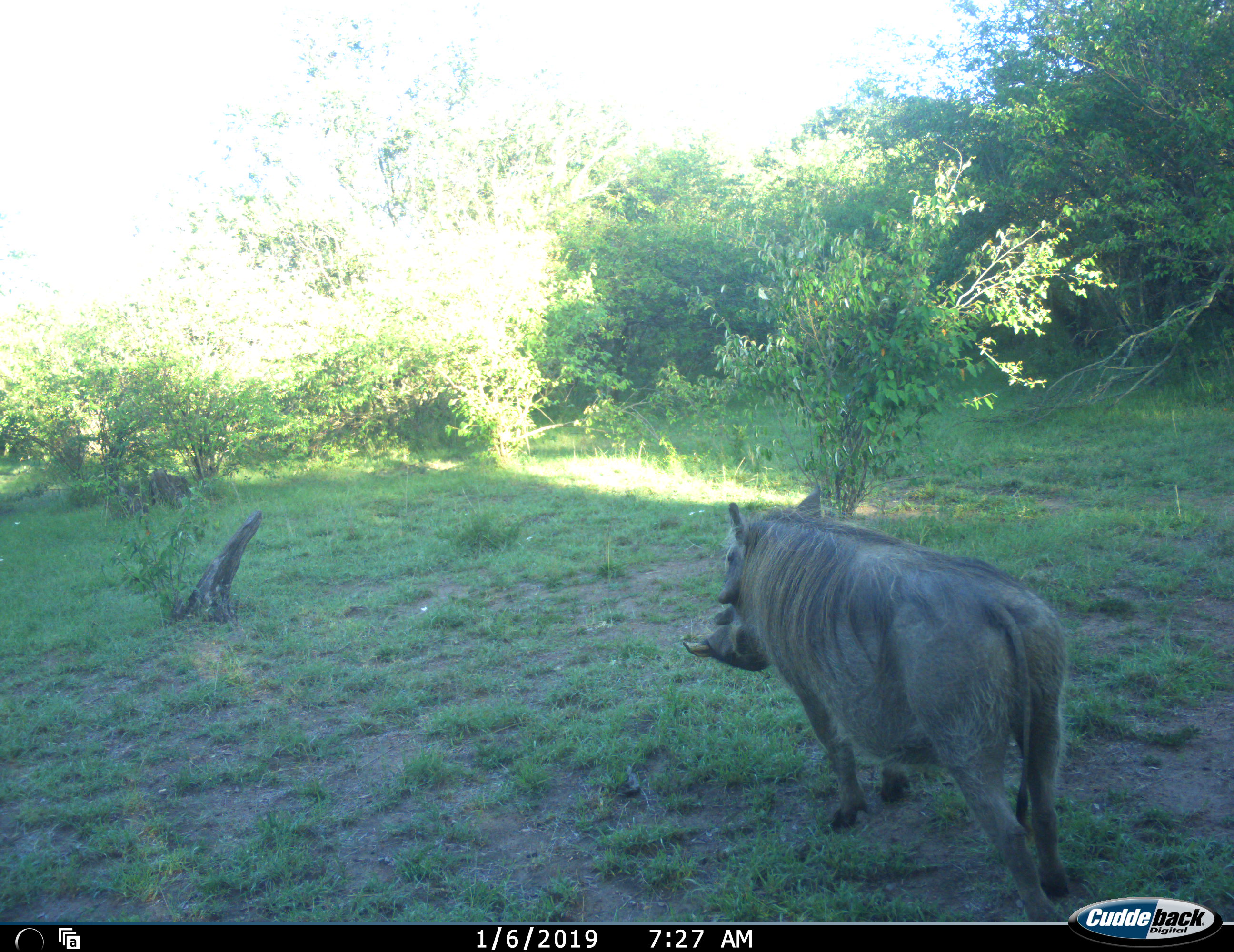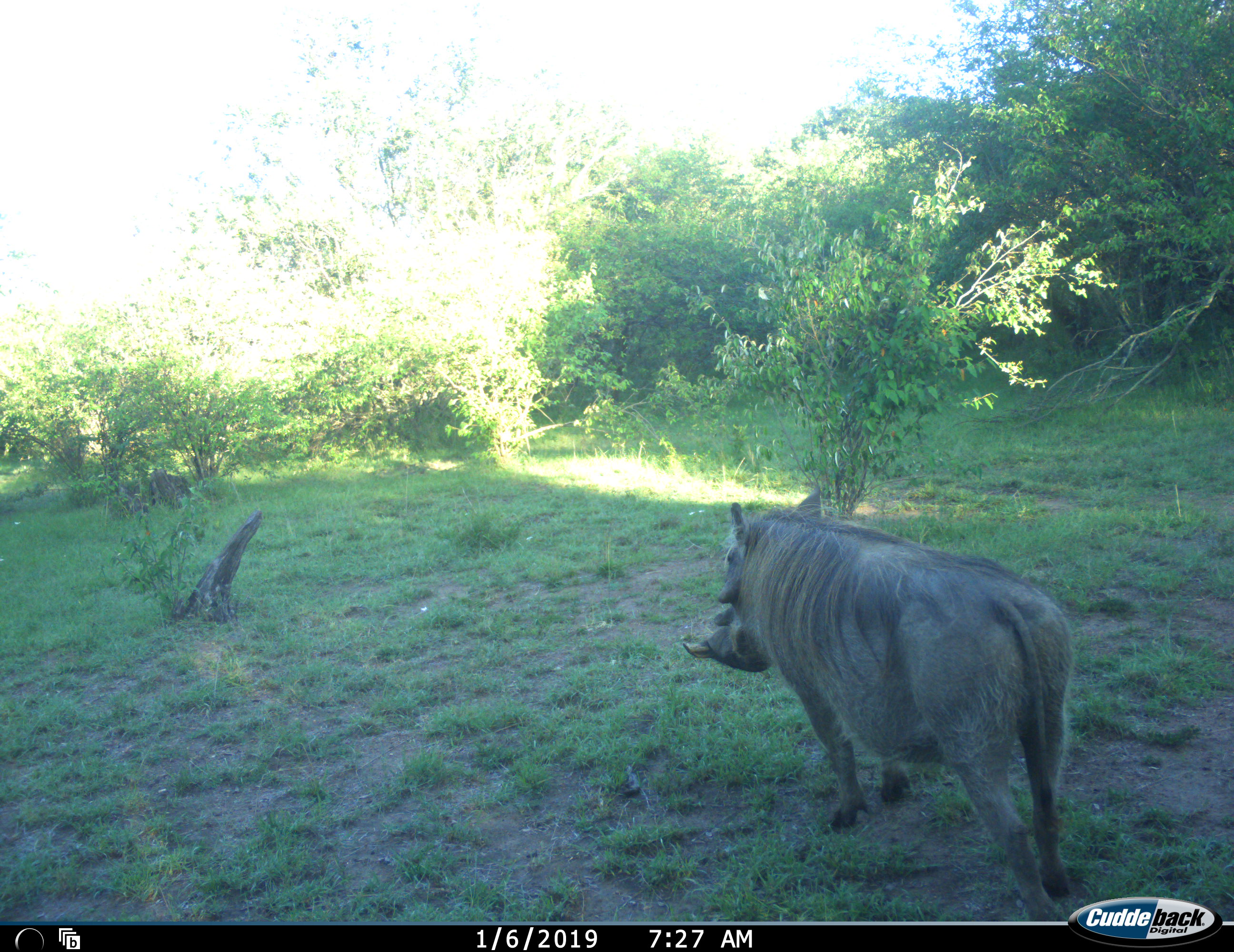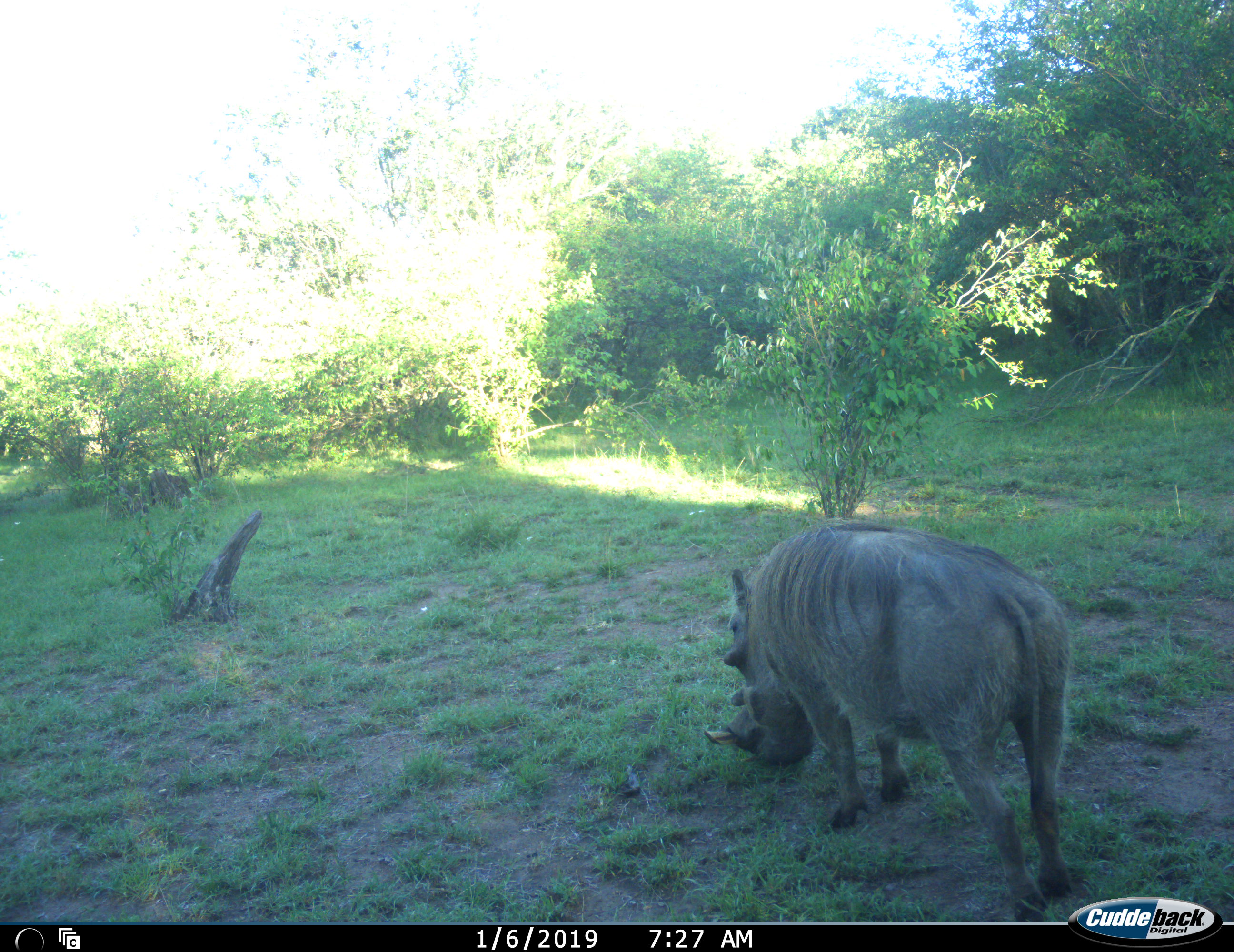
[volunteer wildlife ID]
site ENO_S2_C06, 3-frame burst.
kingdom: Animalia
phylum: Chordata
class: Mammalia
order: Artiodactyla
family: Suidae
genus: Phacochoerus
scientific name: Phacochoerus africanus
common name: warthog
Warthog (Phacochoerus africanus), count 1. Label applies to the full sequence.